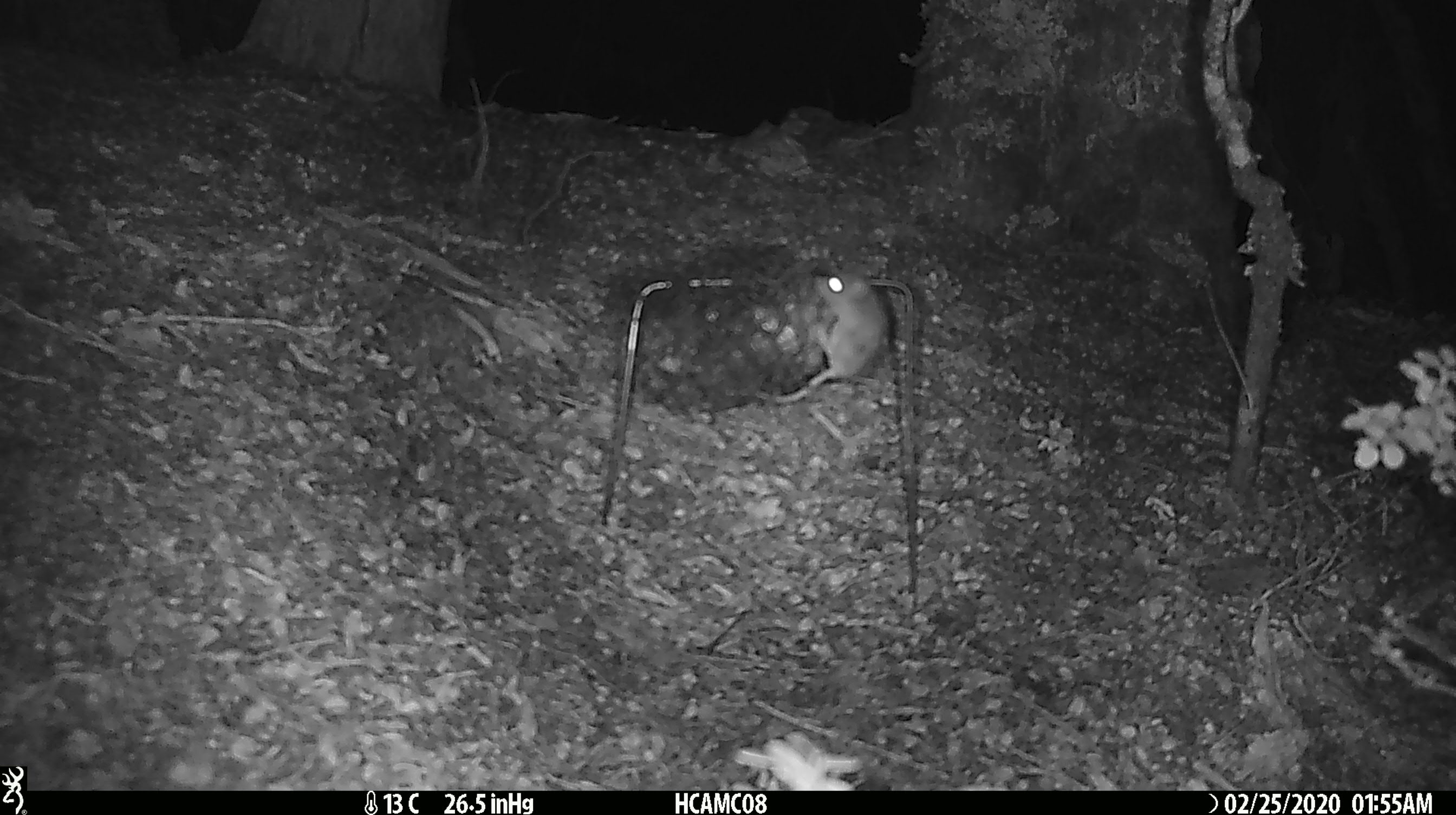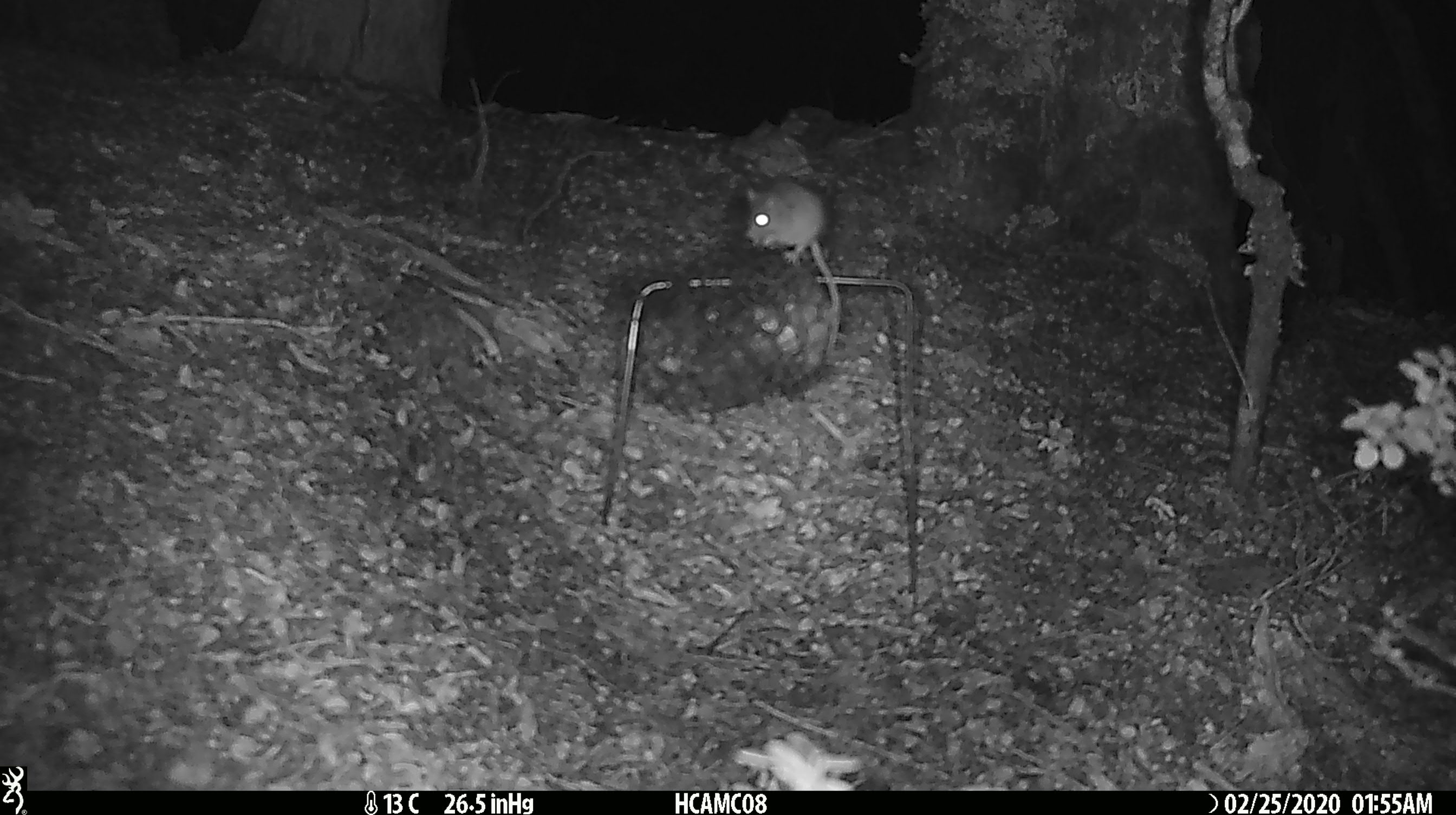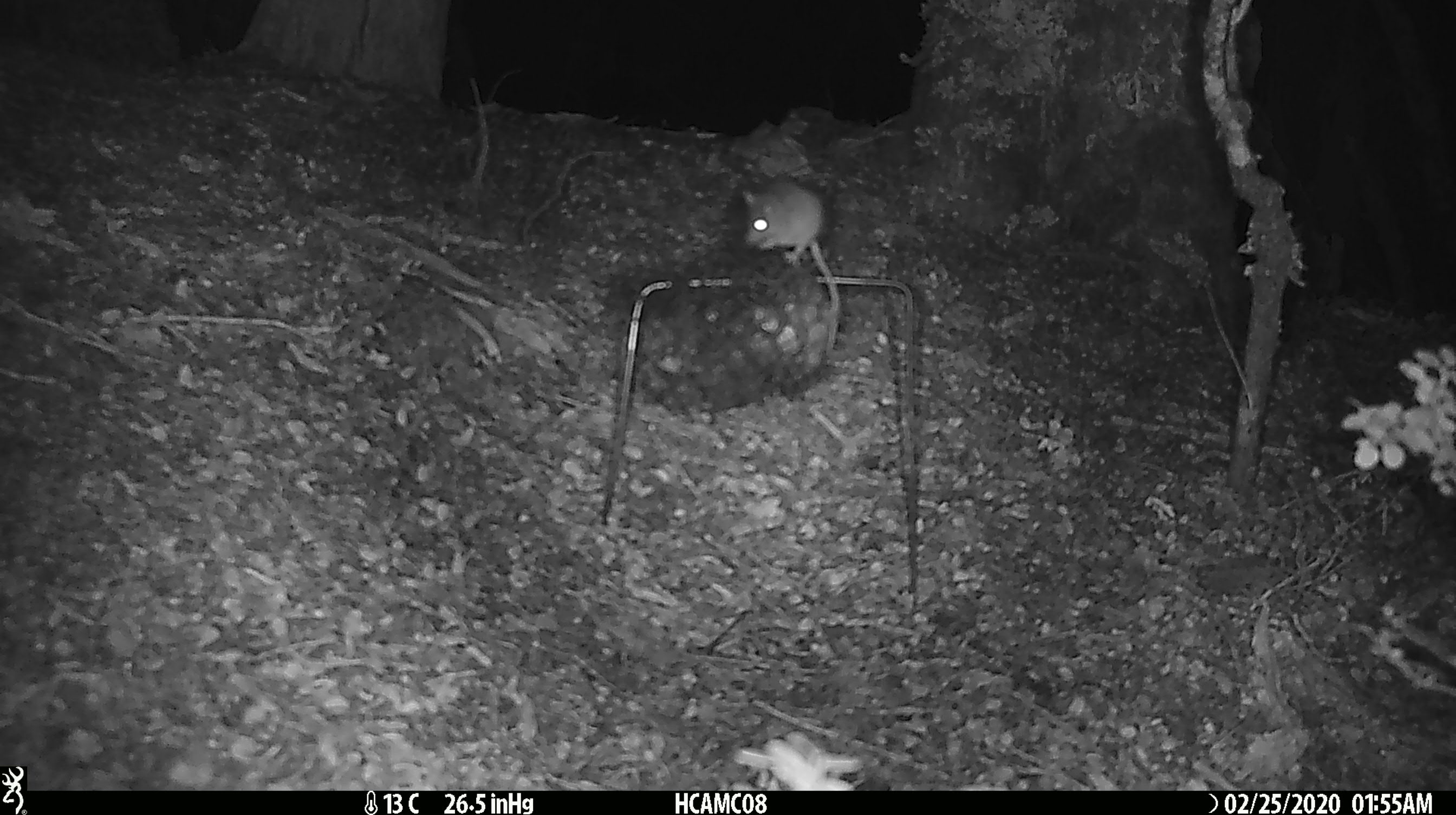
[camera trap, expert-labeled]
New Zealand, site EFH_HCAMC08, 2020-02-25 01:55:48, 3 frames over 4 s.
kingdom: Animalia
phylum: Chordata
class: Mammalia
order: Rodentia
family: Muridae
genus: Mus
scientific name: Mus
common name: mouse